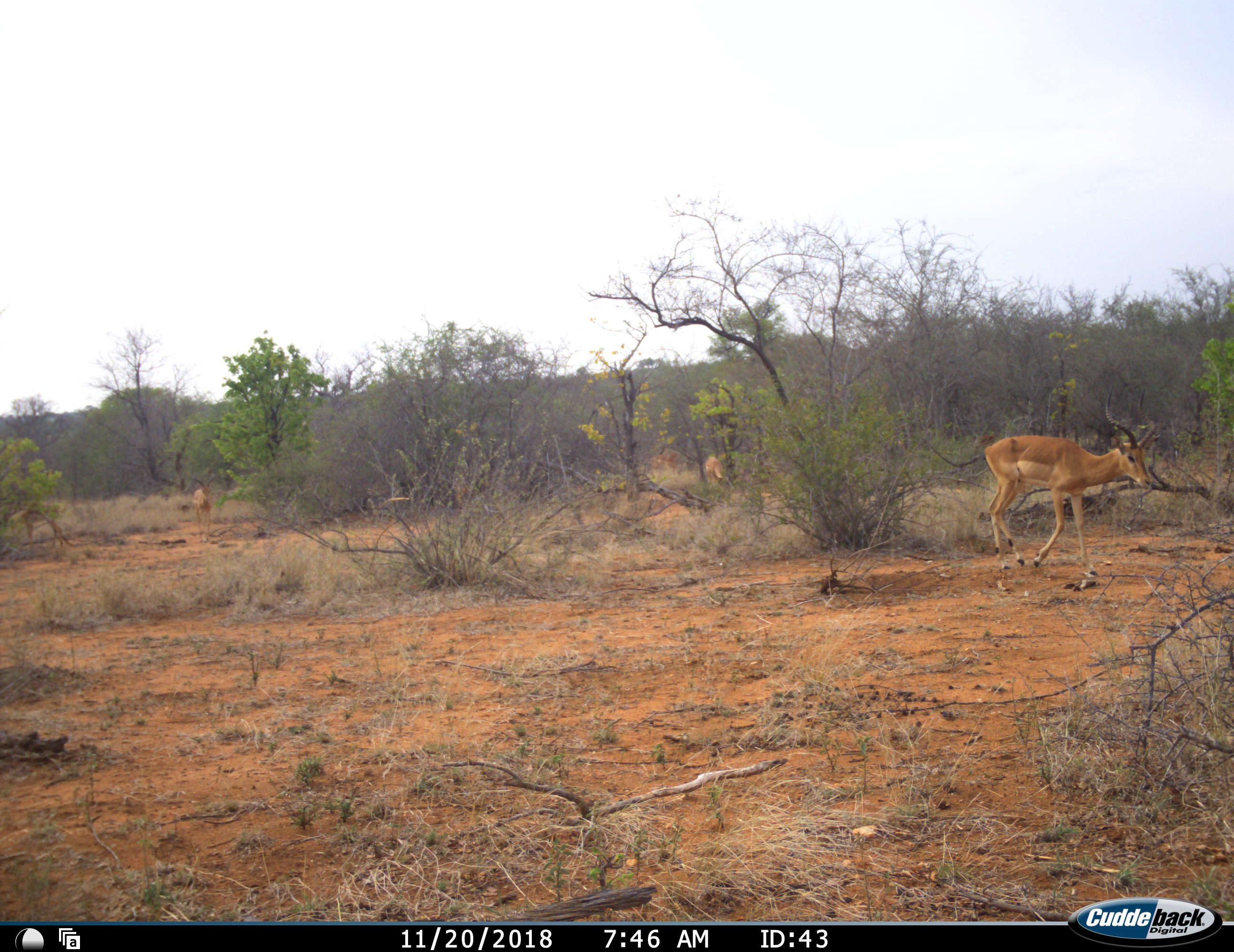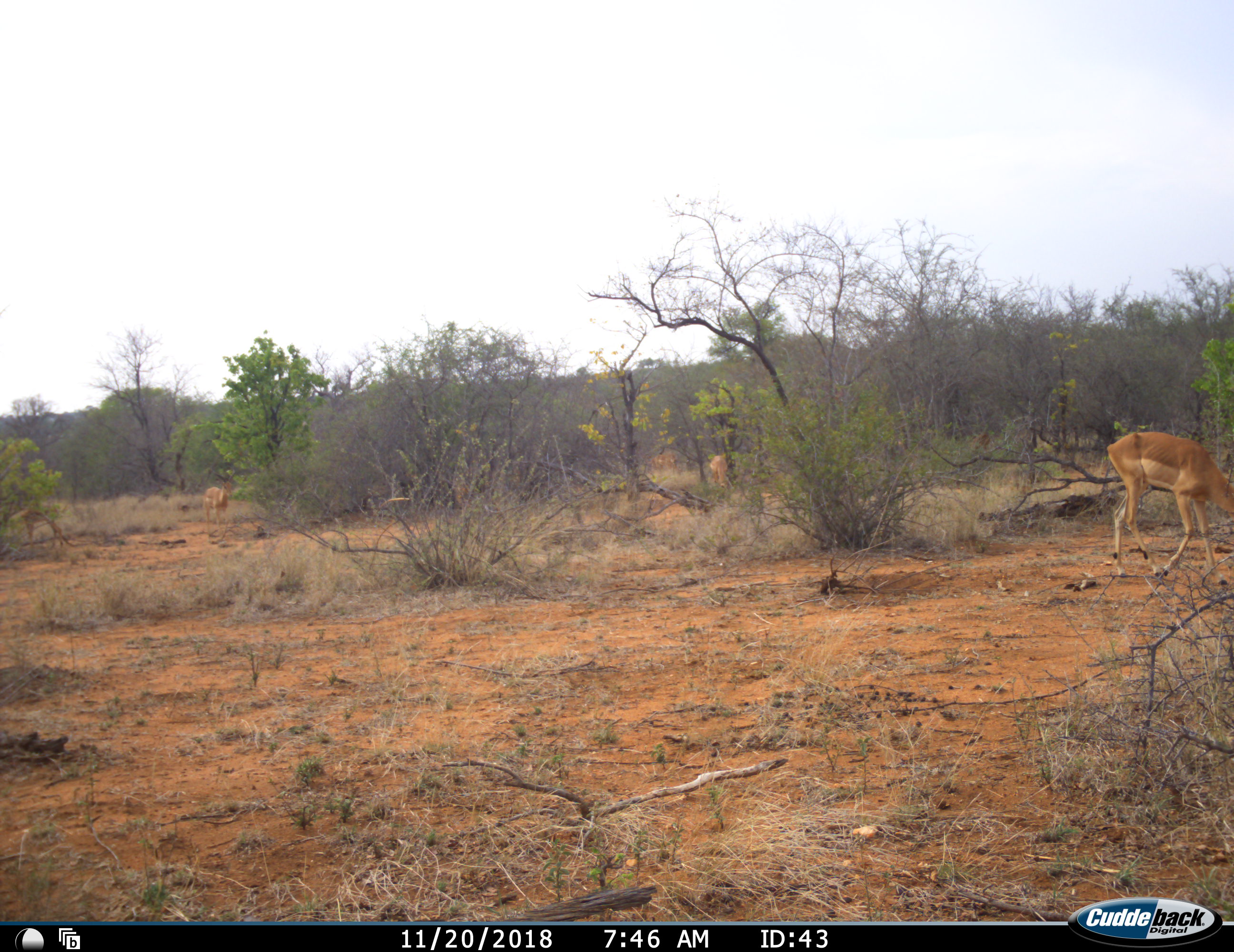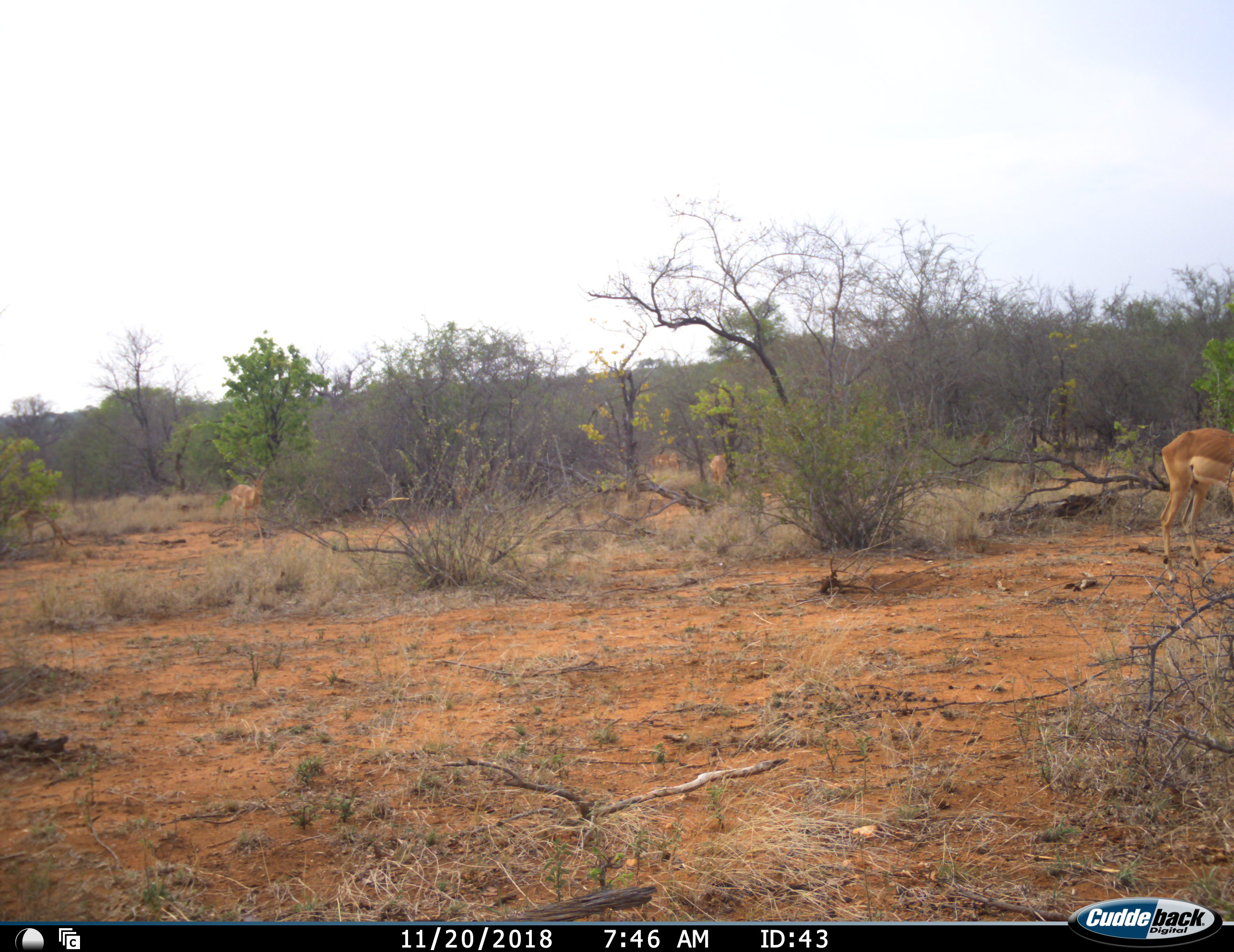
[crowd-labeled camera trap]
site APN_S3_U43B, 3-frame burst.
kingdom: Animalia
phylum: Chordata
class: Mammalia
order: Artiodactyla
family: Bovidae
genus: Aepyceros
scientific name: Aepyceros melampus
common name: impala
Impala (Aepyceros melampus), count 5. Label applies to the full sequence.